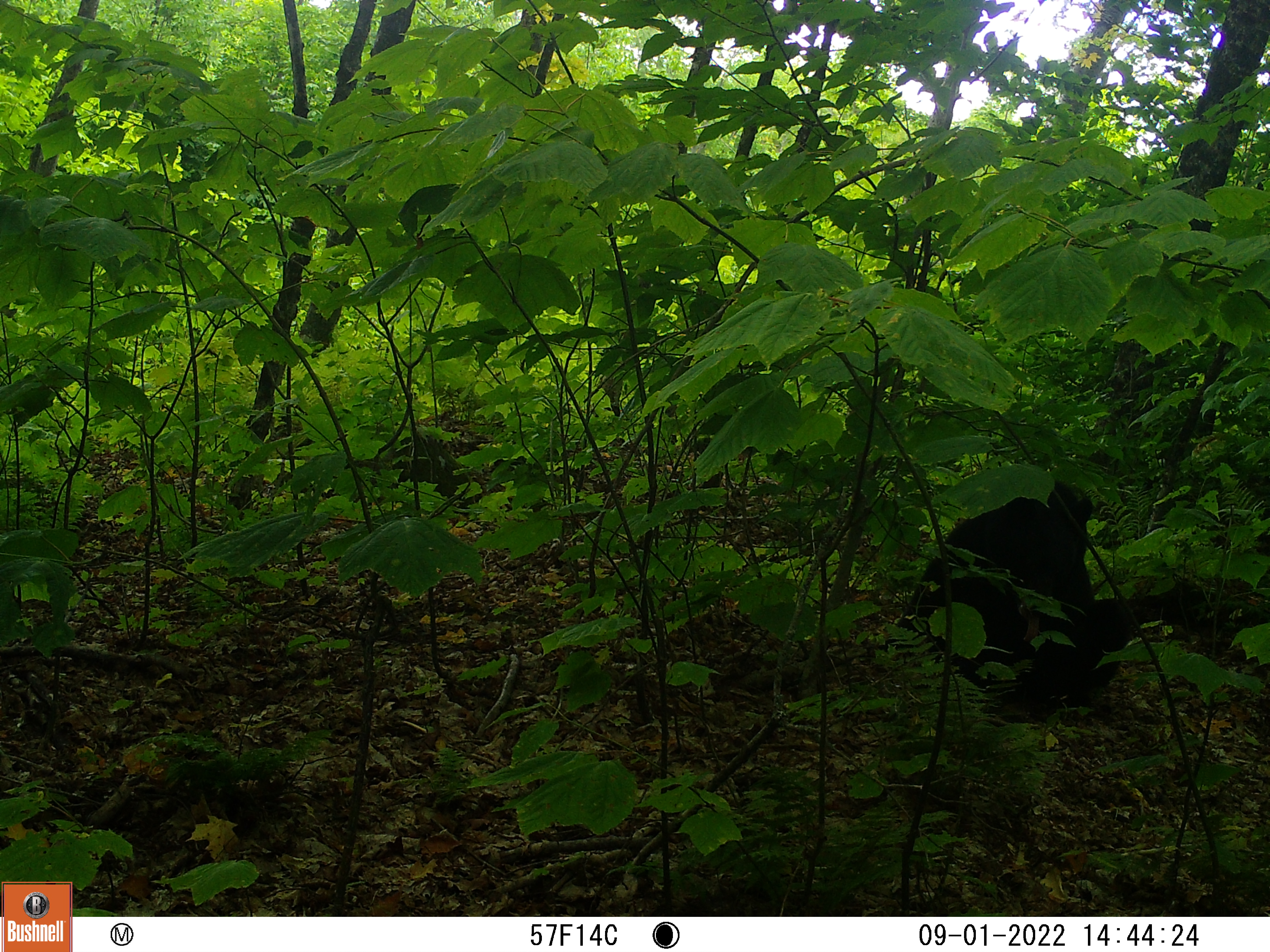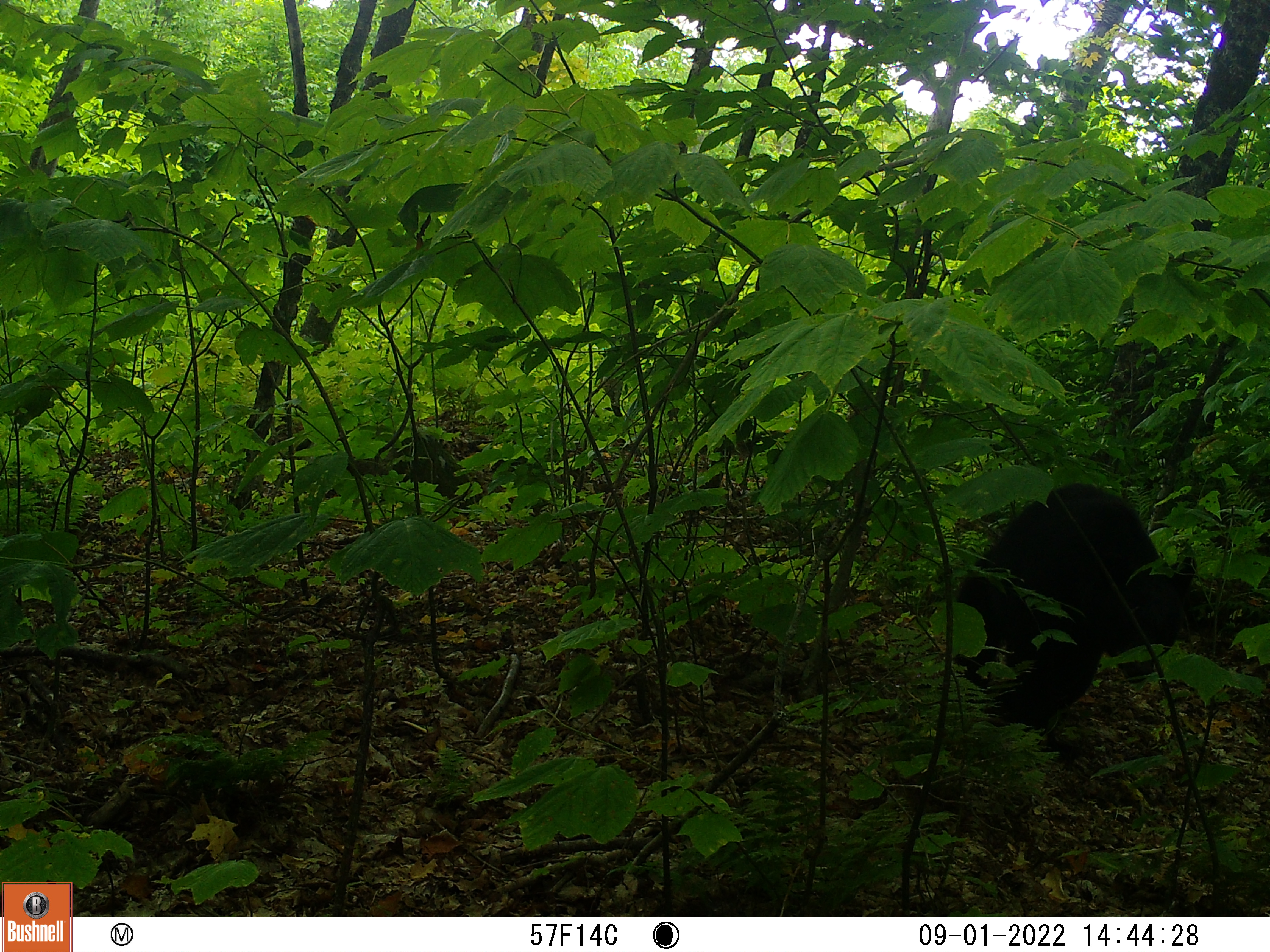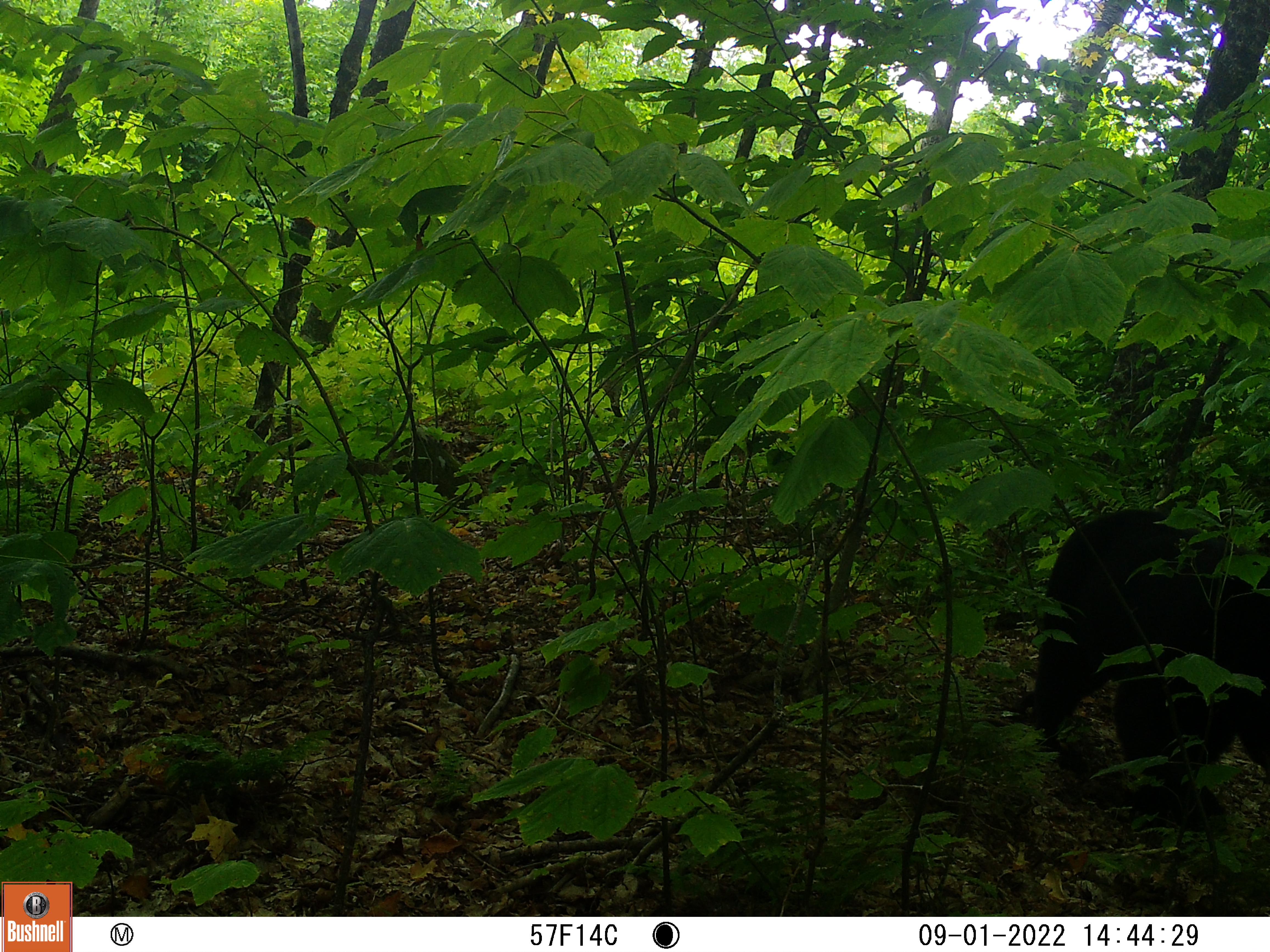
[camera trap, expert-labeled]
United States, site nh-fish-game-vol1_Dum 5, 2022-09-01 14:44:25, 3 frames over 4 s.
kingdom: Animalia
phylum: Chordata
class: Mammalia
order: Carnivora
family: Ursidae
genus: Ursus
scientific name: Ursus americanus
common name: black bear